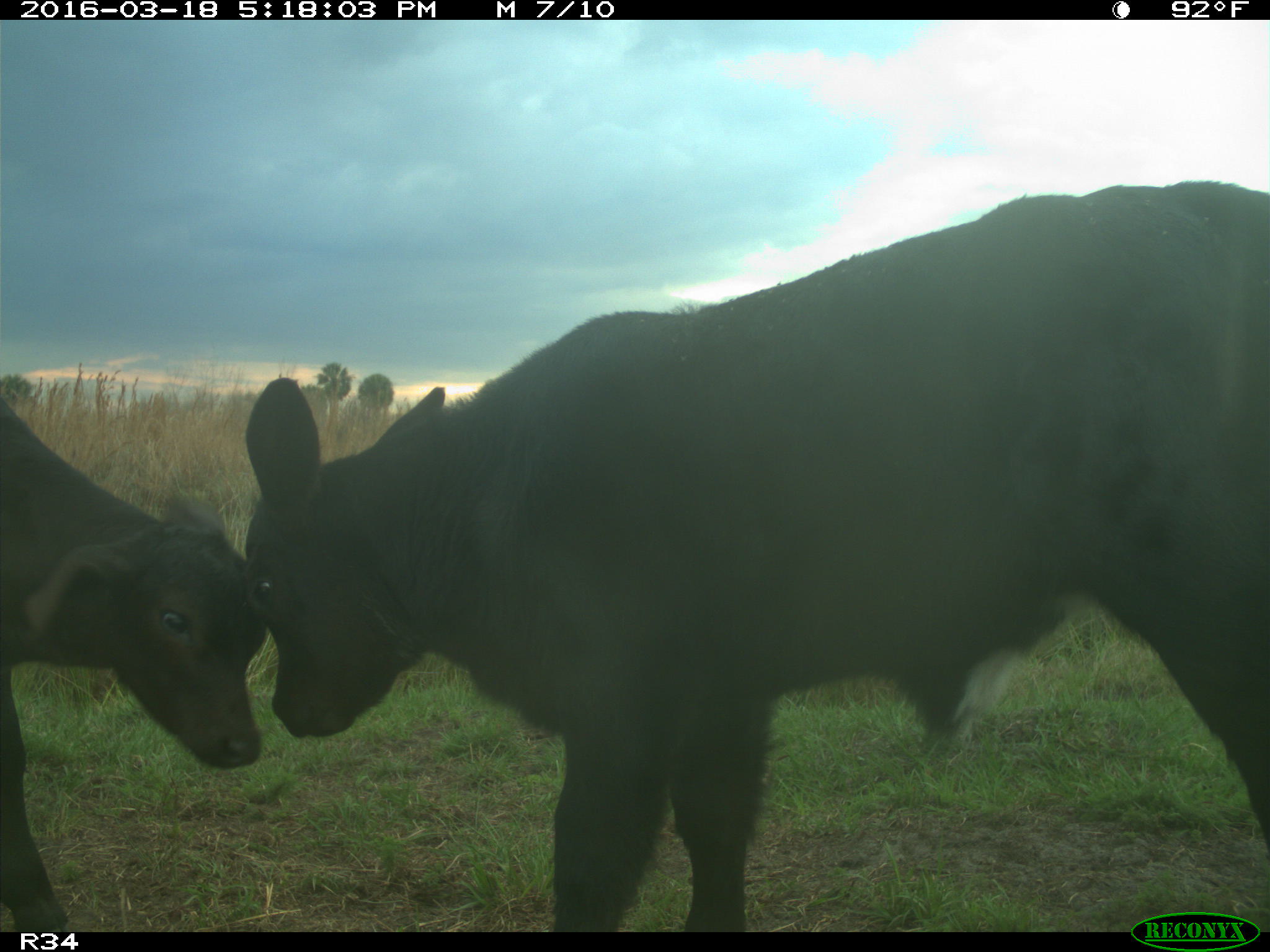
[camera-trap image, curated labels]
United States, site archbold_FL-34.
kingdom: Animalia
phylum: Chordata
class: Mammalia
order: Artiodactyla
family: Bovidae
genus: Bos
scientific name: Bos taurus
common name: domestic cow